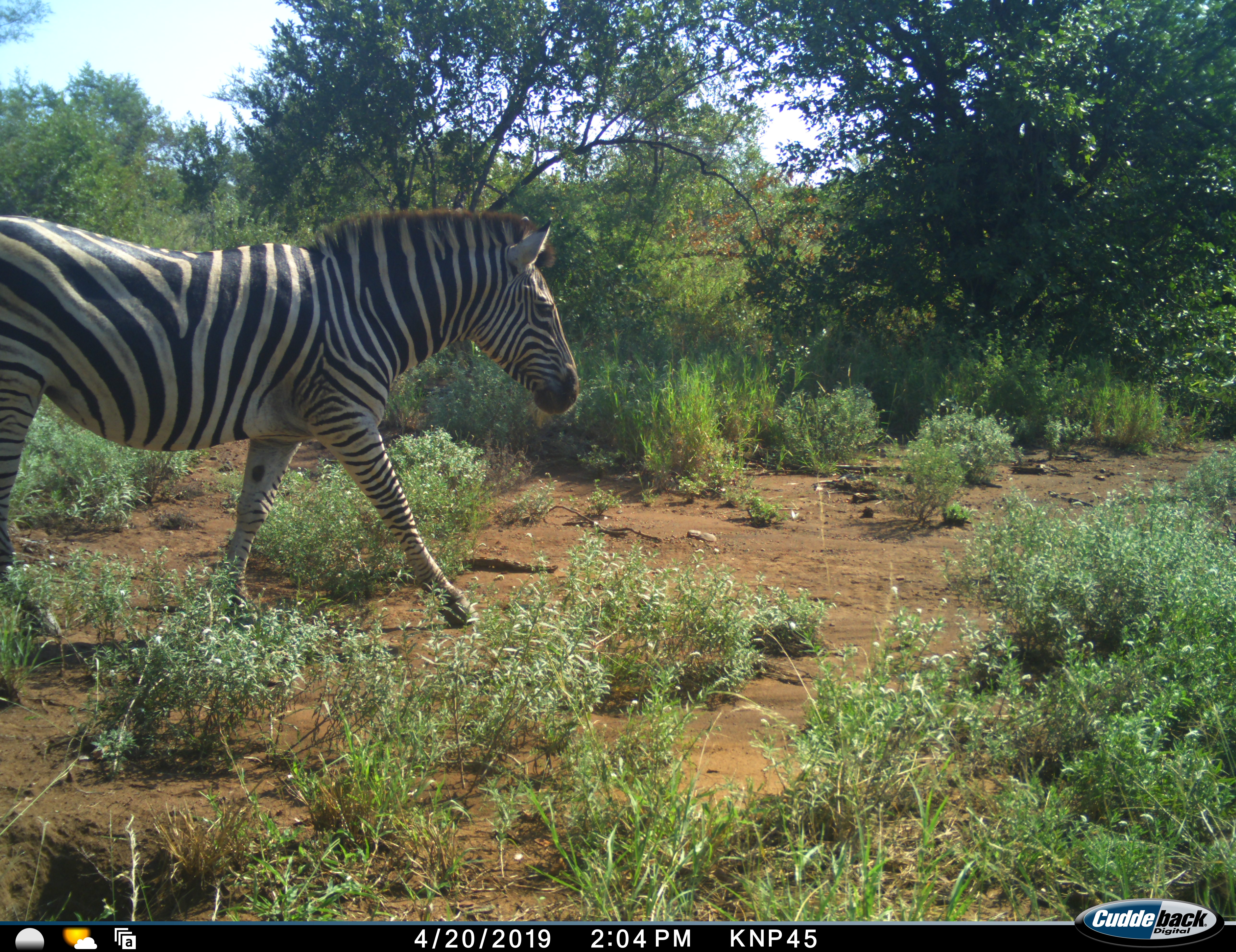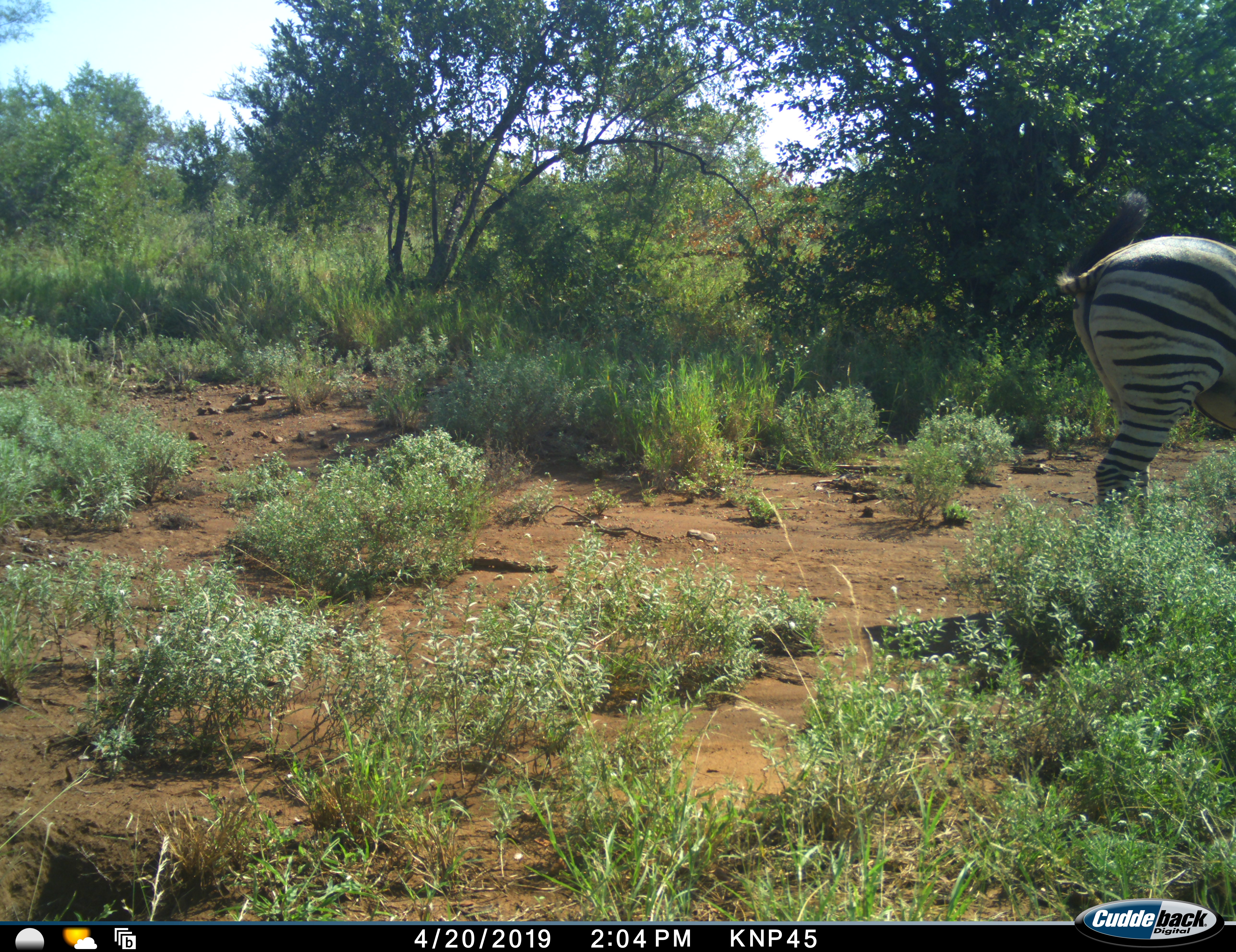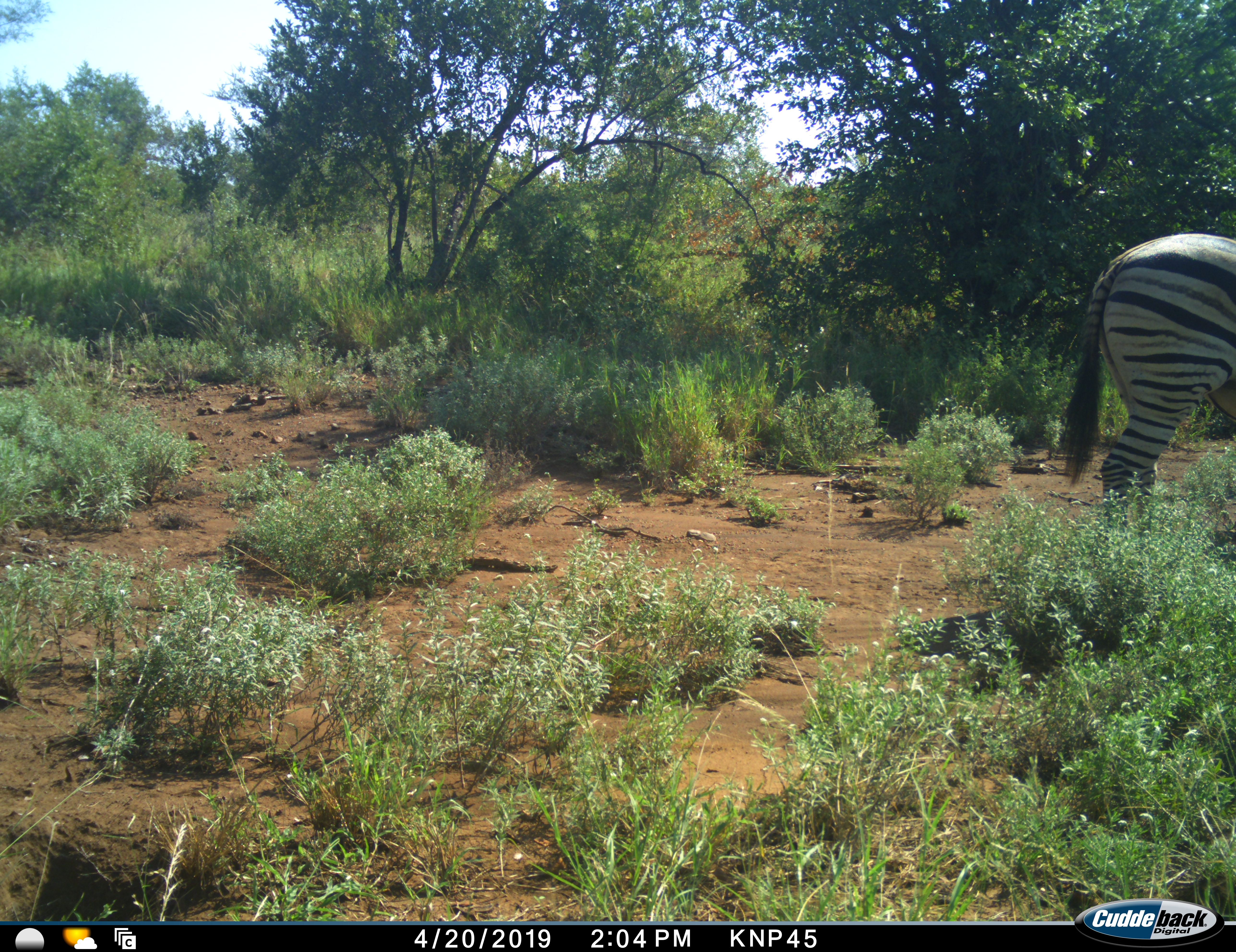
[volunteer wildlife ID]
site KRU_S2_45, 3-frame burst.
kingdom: Animalia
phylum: Chordata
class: Mammalia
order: Perissodactyla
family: Equidae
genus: Equus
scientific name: Equus quagga burchellii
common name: burchell's zebra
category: zebraburchells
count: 1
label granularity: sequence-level